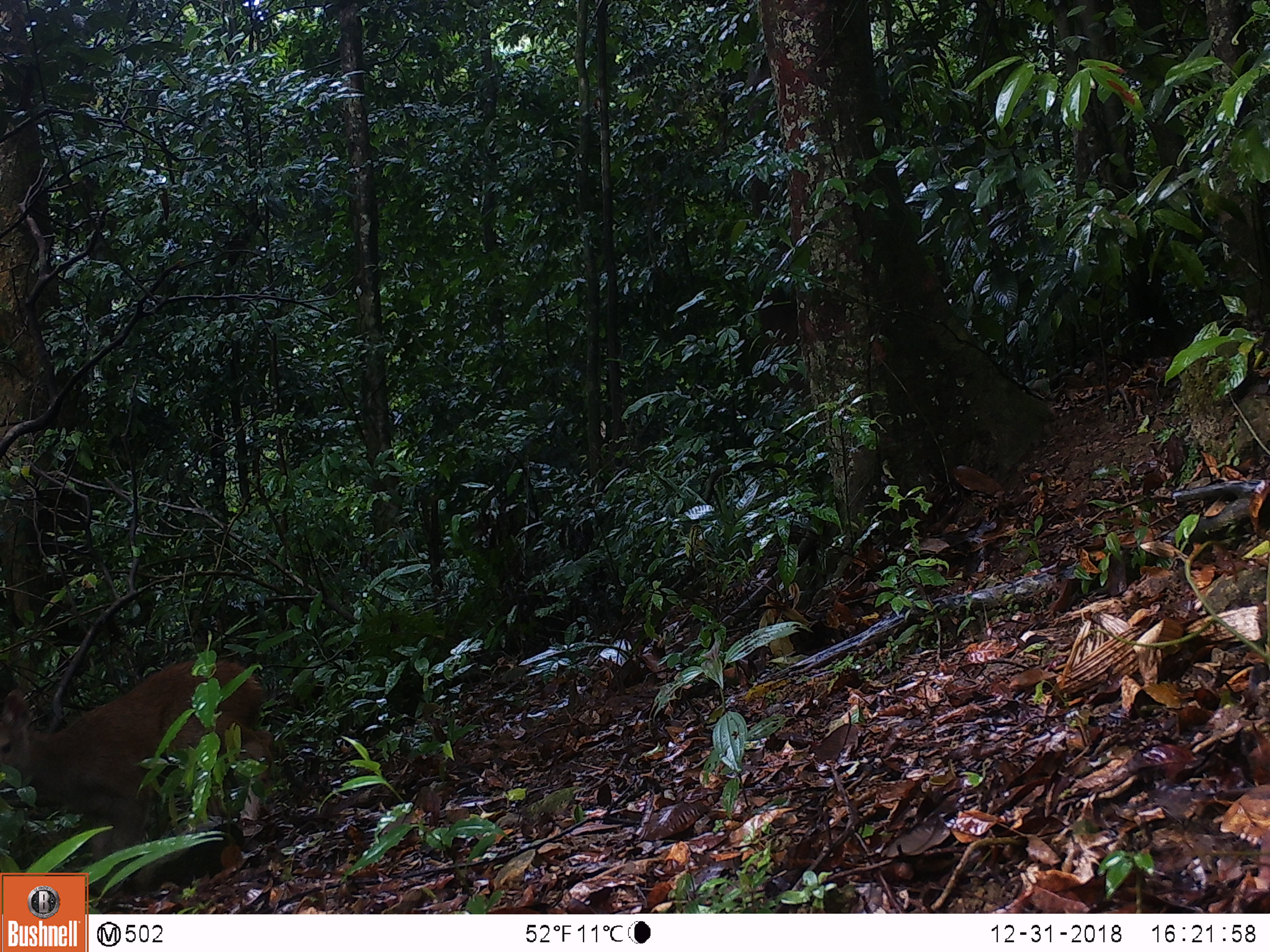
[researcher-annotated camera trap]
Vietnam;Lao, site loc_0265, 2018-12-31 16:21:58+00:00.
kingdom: Animalia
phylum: Chordata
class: Mammalia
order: Artiodactyla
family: Cervidae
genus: Rusa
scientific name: Rusa unicolor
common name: sambar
Sambar (Rusa unicolor). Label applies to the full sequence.